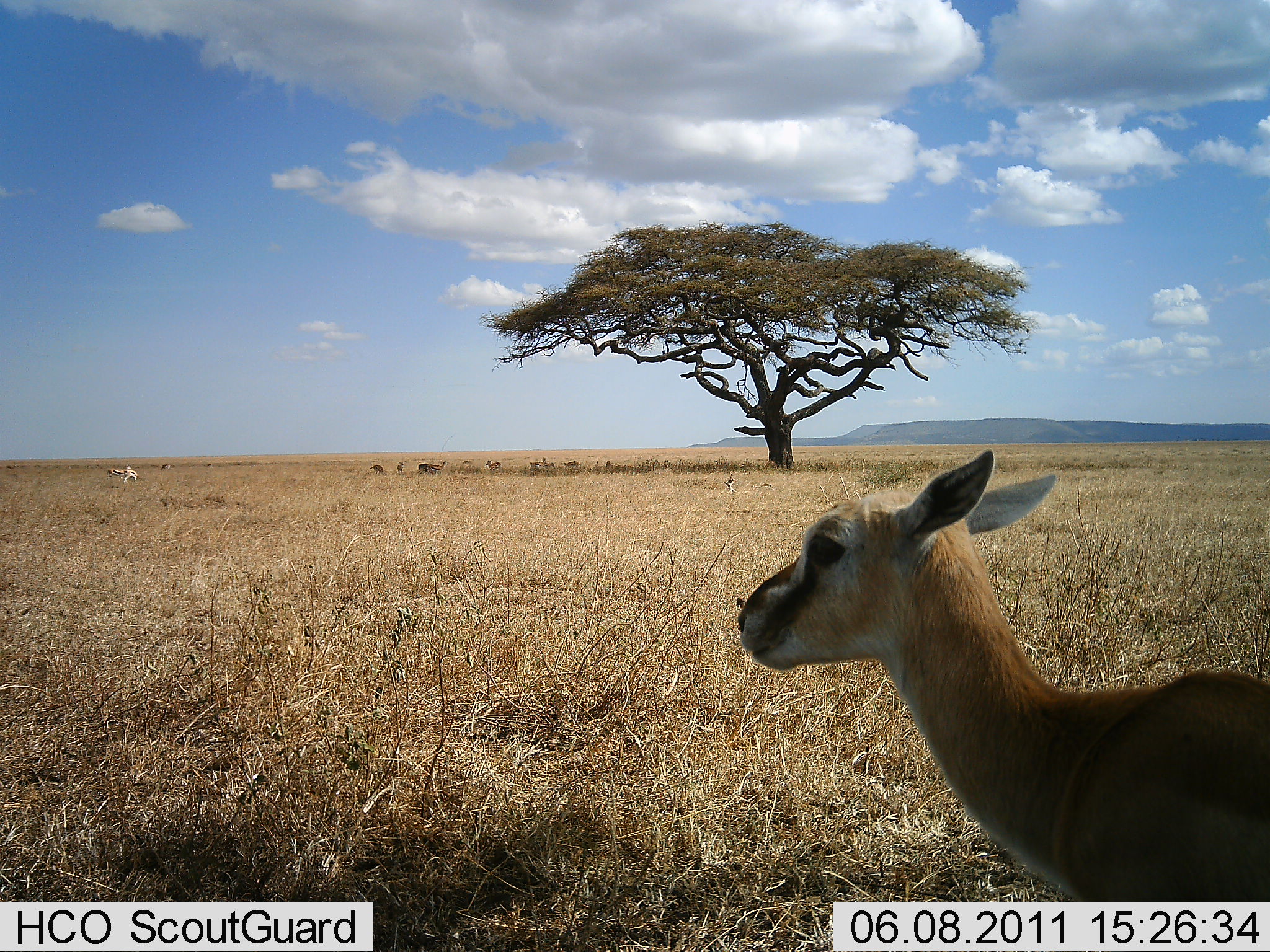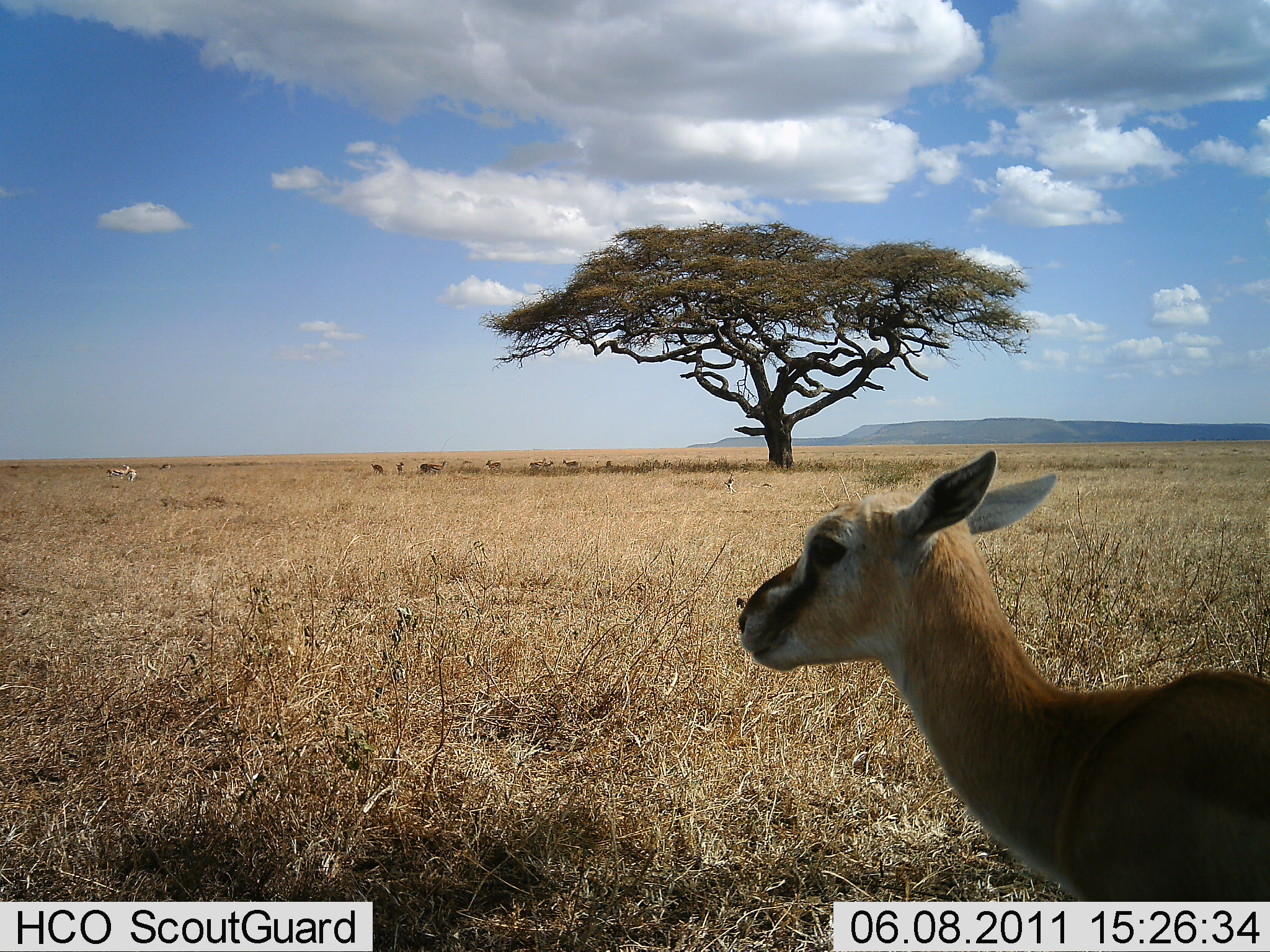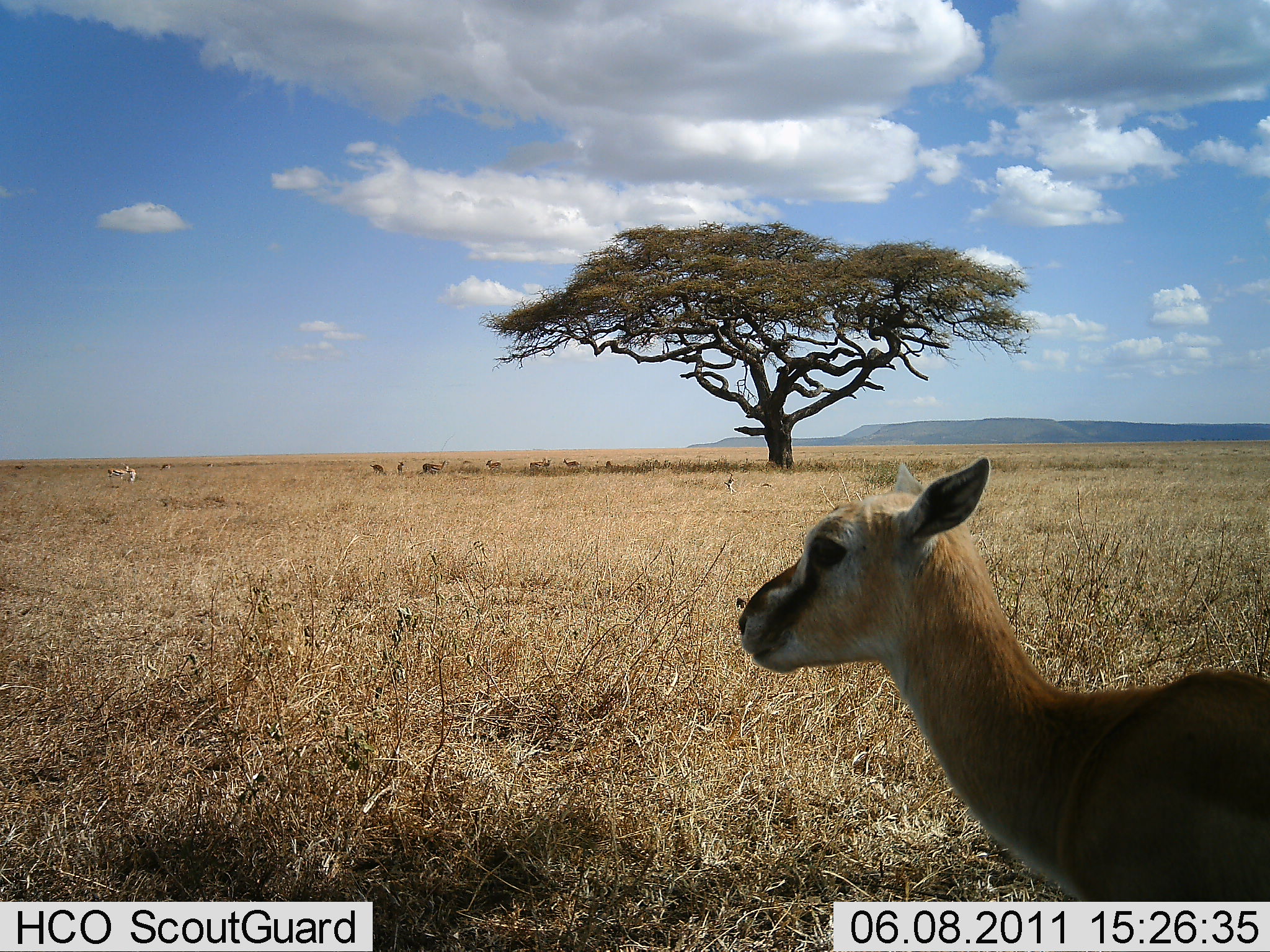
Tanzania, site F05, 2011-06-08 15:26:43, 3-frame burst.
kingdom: Animalia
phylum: Chordata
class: Mammalia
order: Artiodactyla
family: Bovidae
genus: Eudorcas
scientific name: Eudorcas thomsonii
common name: thomson's gazelle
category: gazellethomsons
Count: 1.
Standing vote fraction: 100%.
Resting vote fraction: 17%.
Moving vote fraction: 0%.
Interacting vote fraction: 0%.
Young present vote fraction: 42%.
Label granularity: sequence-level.